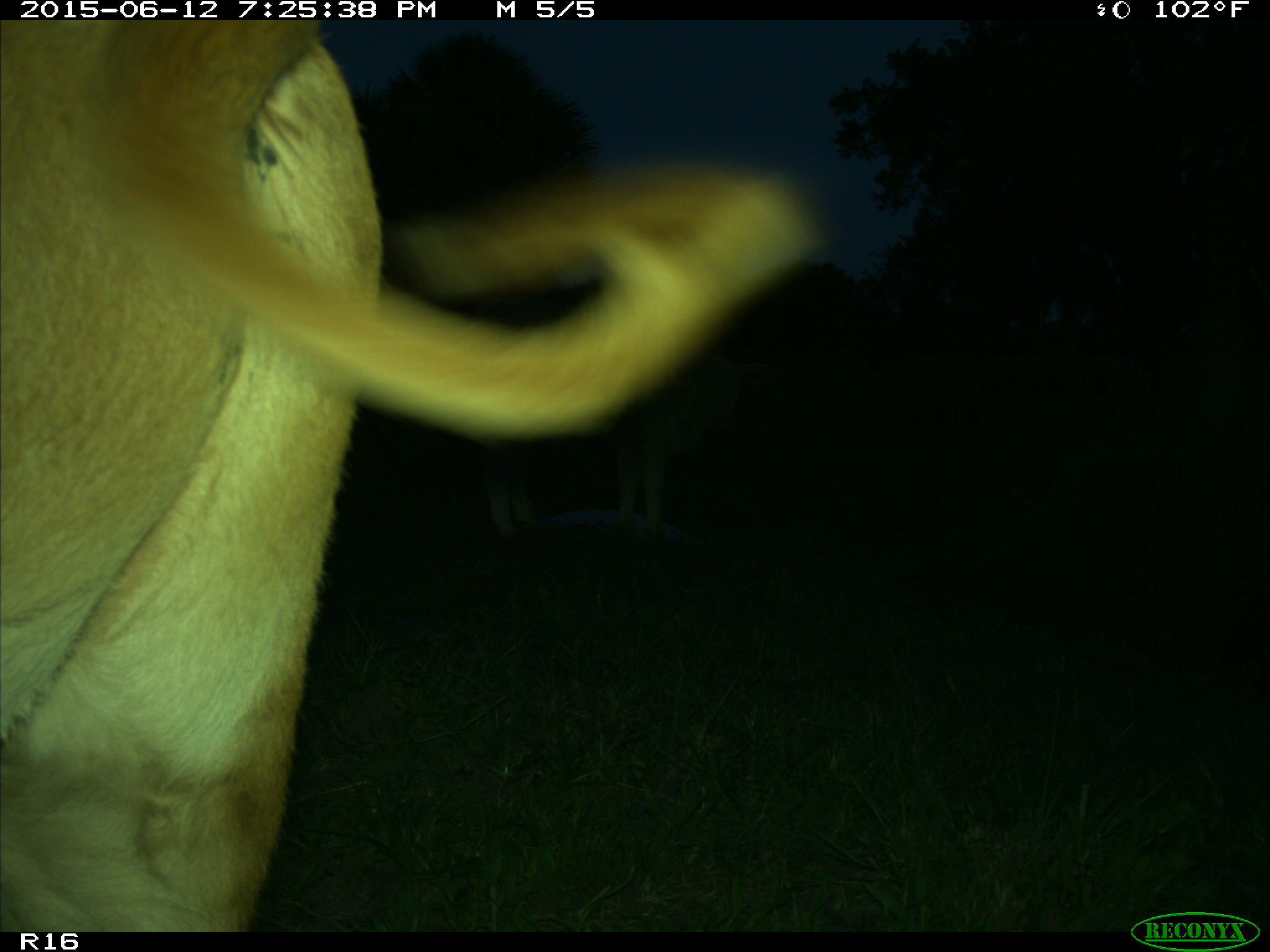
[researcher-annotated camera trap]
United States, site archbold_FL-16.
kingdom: Animalia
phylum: Chordata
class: Mammalia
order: Artiodactyla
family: Bovidae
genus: Bos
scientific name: Bos taurus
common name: domestic cow